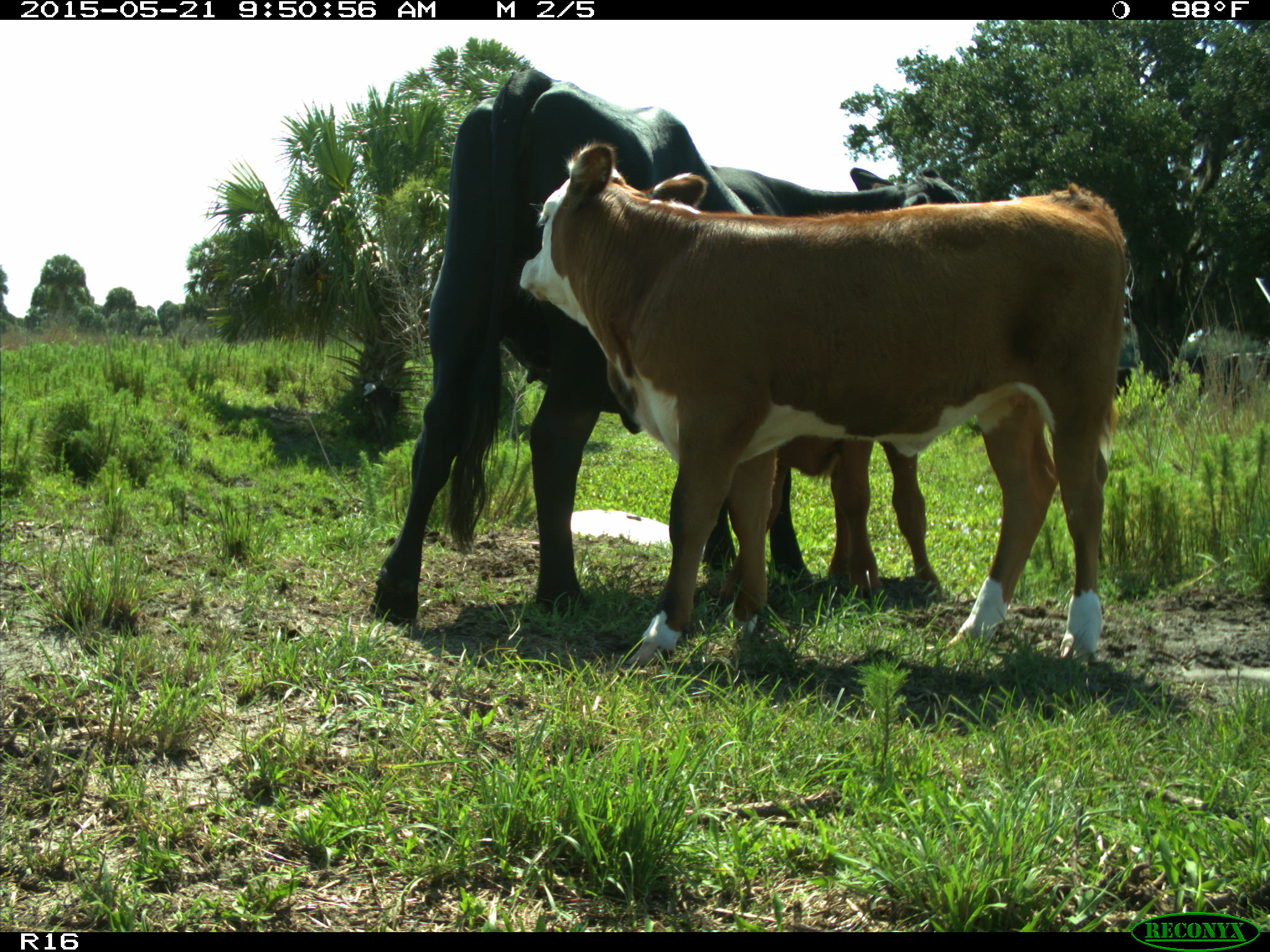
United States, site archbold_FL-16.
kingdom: Animalia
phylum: Chordata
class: Mammalia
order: Artiodactyla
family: Bovidae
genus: Bos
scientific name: Bos taurus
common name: domestic cow